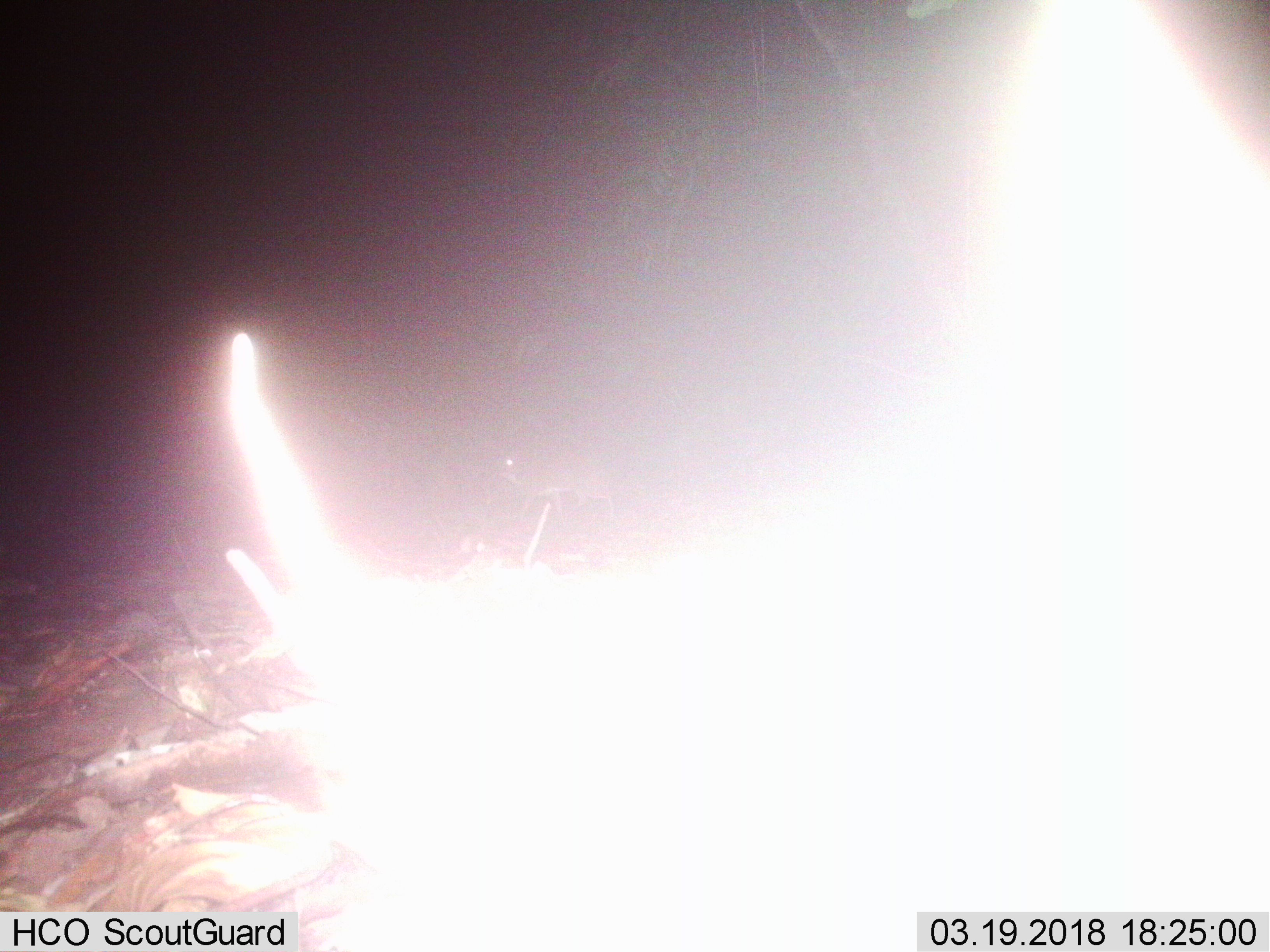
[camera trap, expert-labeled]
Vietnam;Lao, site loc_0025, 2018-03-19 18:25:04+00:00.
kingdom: Animalia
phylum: Chordata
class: Mammalia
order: Artiodactyla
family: Tragulidae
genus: Moschiola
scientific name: Moschiola meminna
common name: chevrotain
Chevrotain (Moschiola meminna). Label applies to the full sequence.